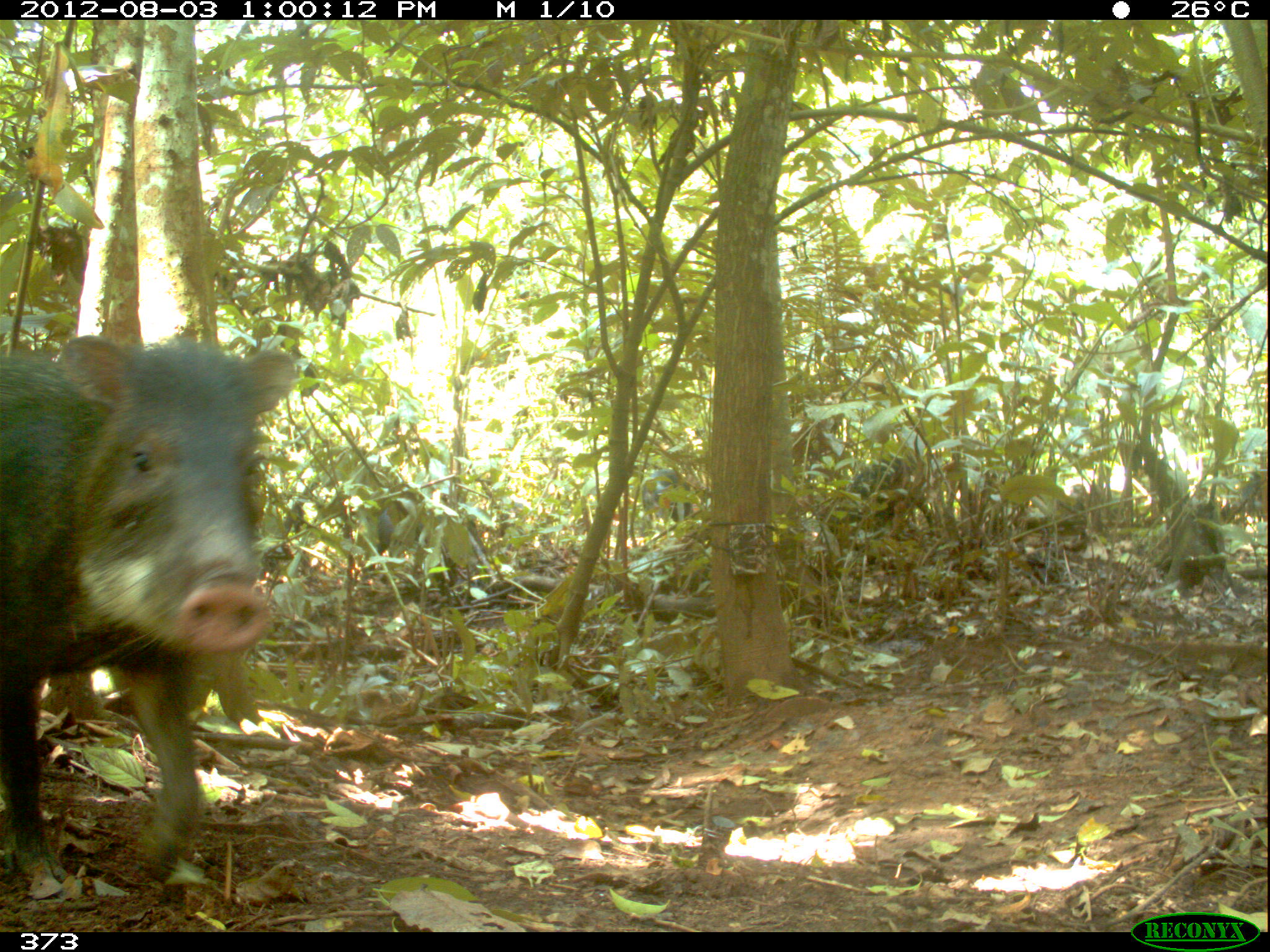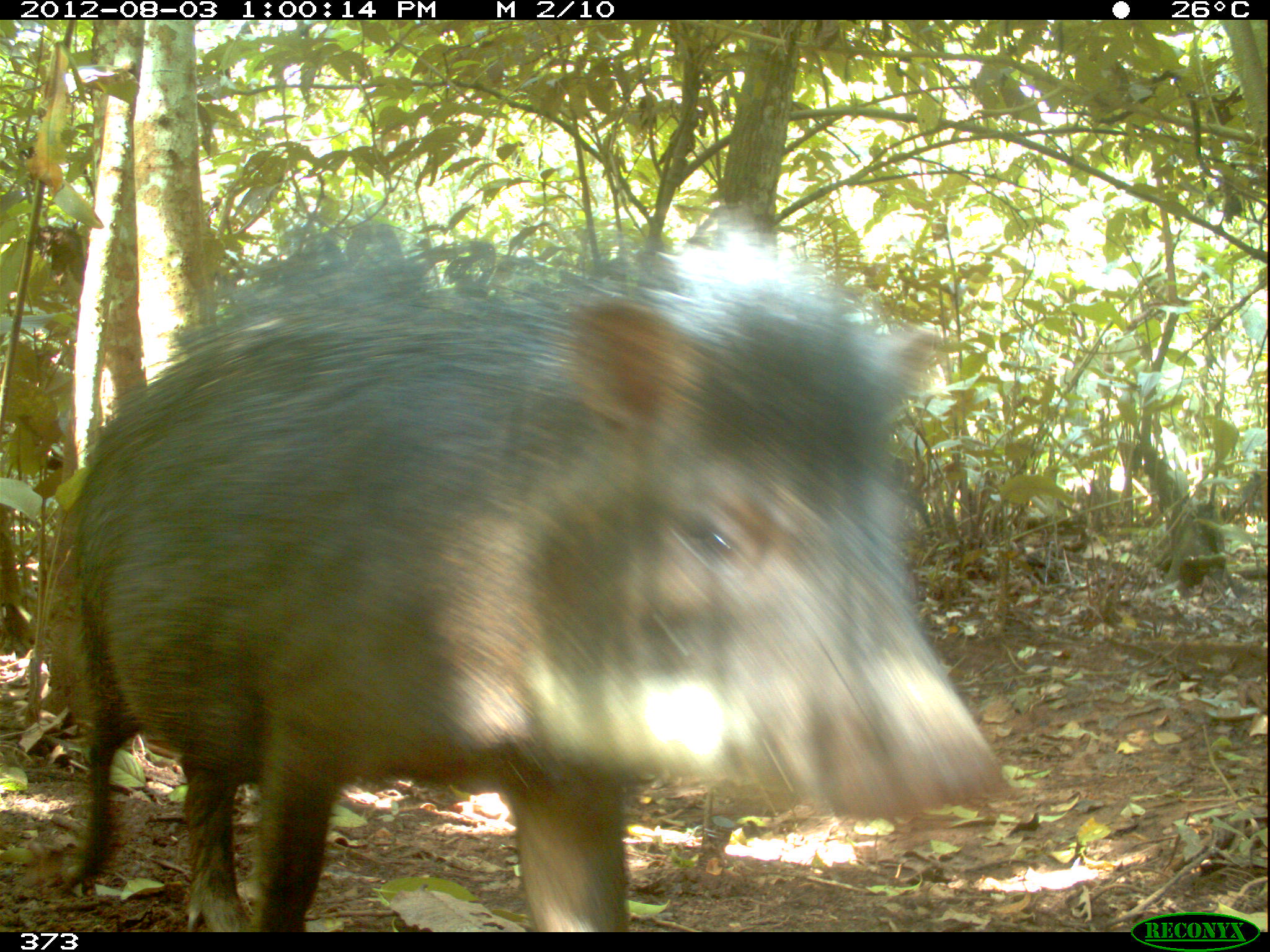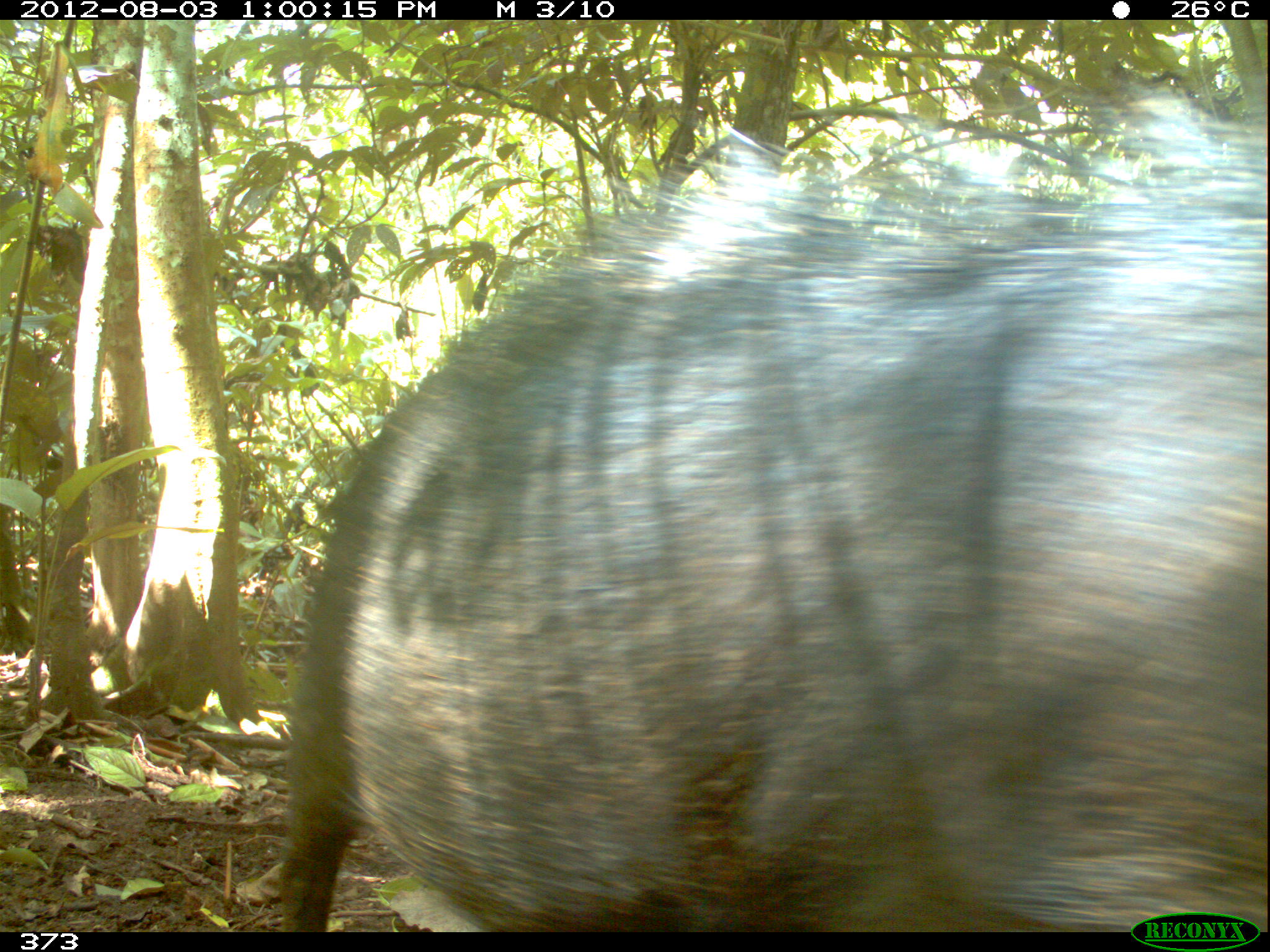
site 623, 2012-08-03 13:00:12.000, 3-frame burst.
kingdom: Animalia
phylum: Chordata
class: Mammalia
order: Artiodactyla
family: Tayassuidae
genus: Tayassu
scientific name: Tayassu pecari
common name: white-lipped peccary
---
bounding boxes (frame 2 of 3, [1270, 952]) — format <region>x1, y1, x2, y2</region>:
tayassu pecari: <region>52, 220, 1010, 932</region>